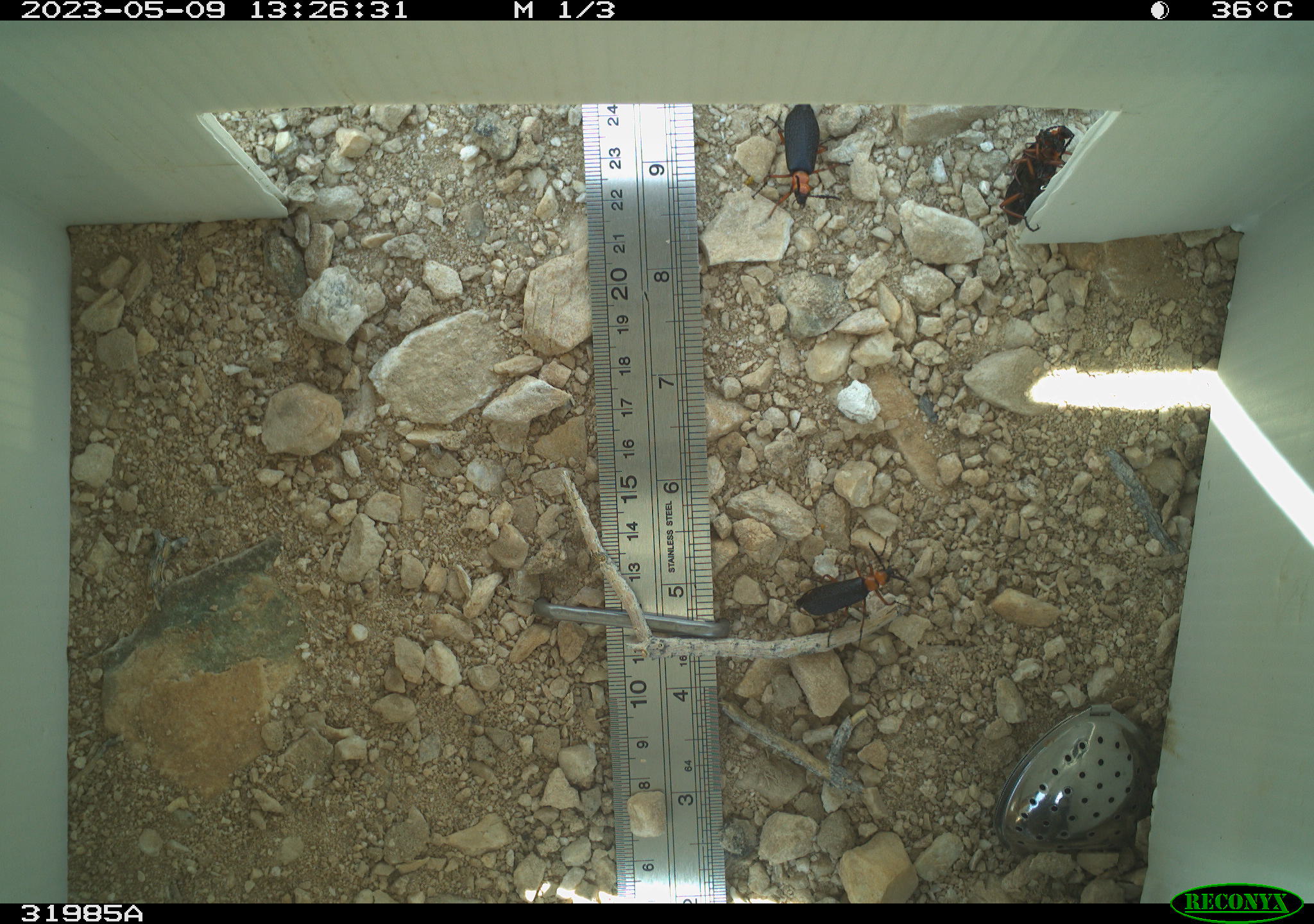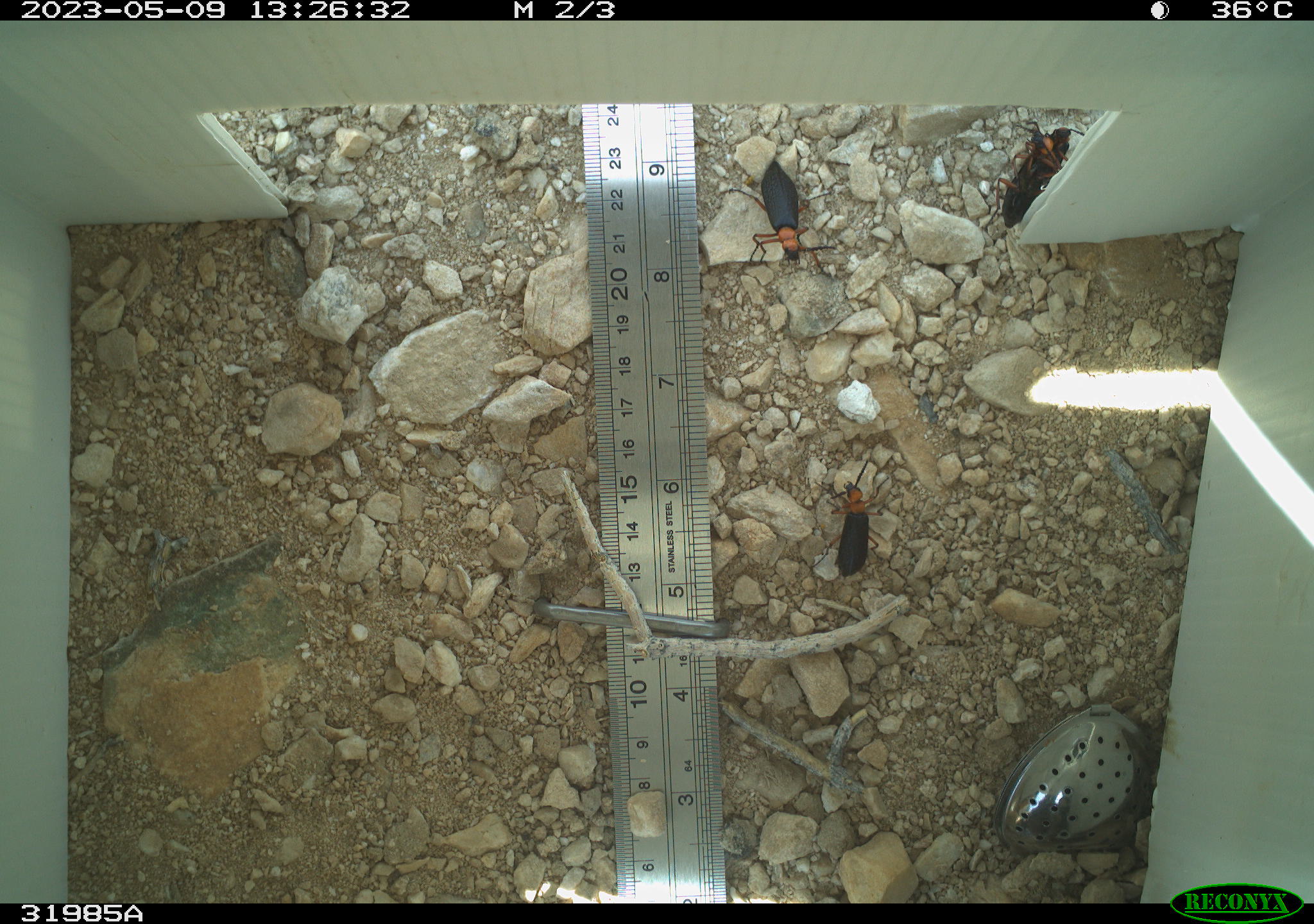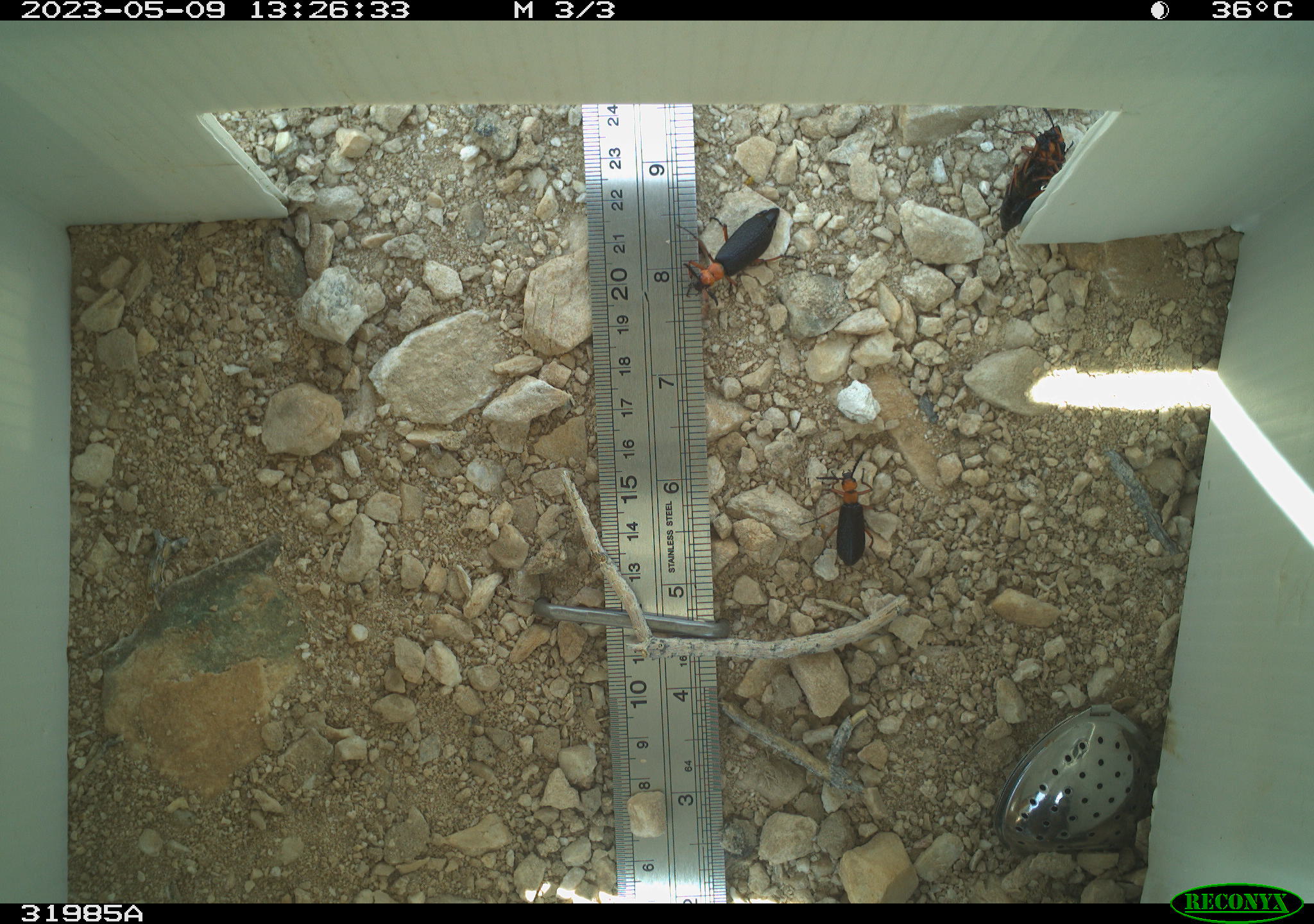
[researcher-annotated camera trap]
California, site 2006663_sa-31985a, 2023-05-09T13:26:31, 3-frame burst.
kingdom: Animalia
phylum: Arthropoda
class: Insecta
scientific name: Insecta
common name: insect